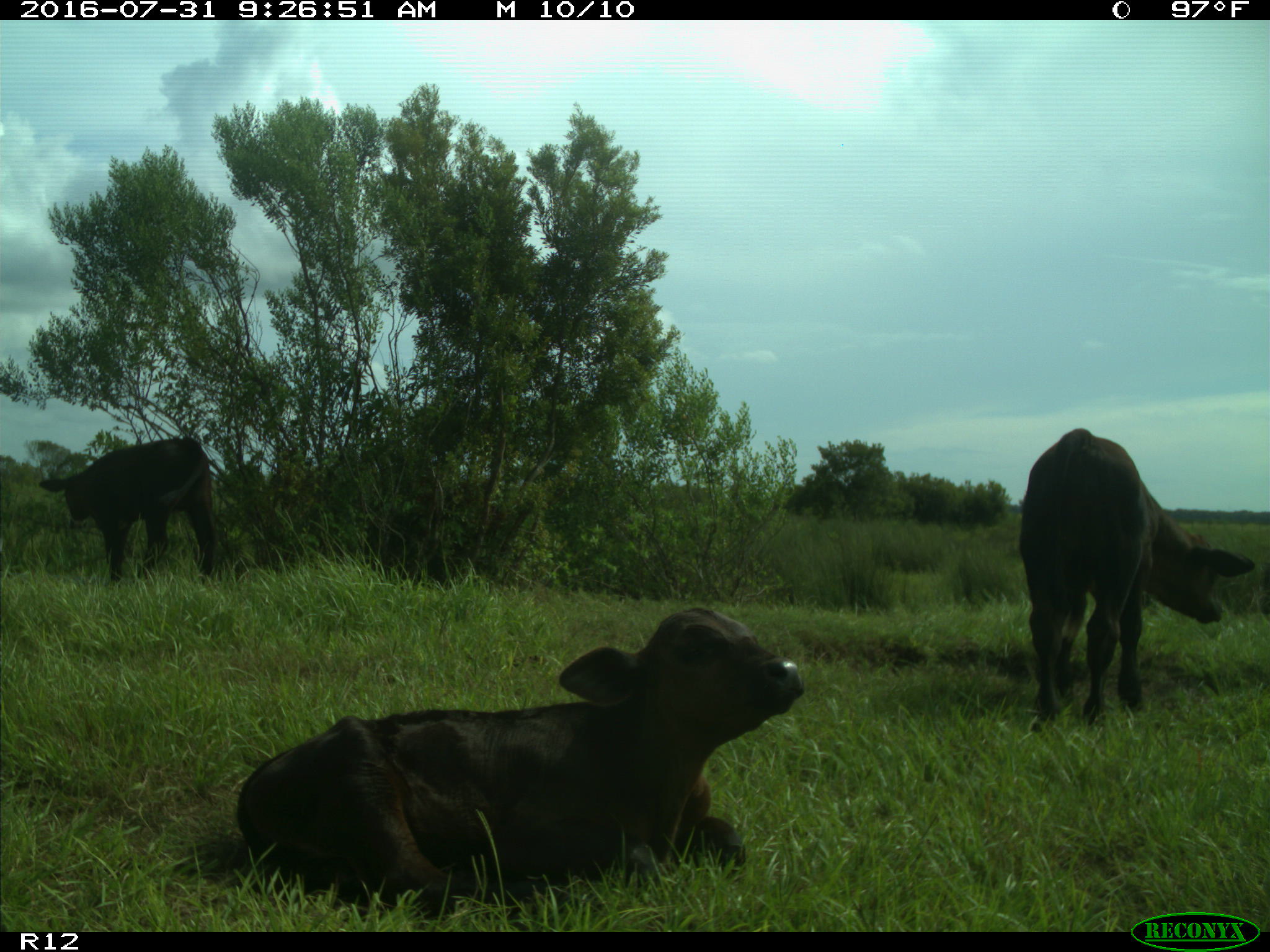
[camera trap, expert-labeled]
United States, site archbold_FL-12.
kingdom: Animalia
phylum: Chordata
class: Mammalia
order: Artiodactyla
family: Bovidae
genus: Bos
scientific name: Bos taurus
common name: domestic cow